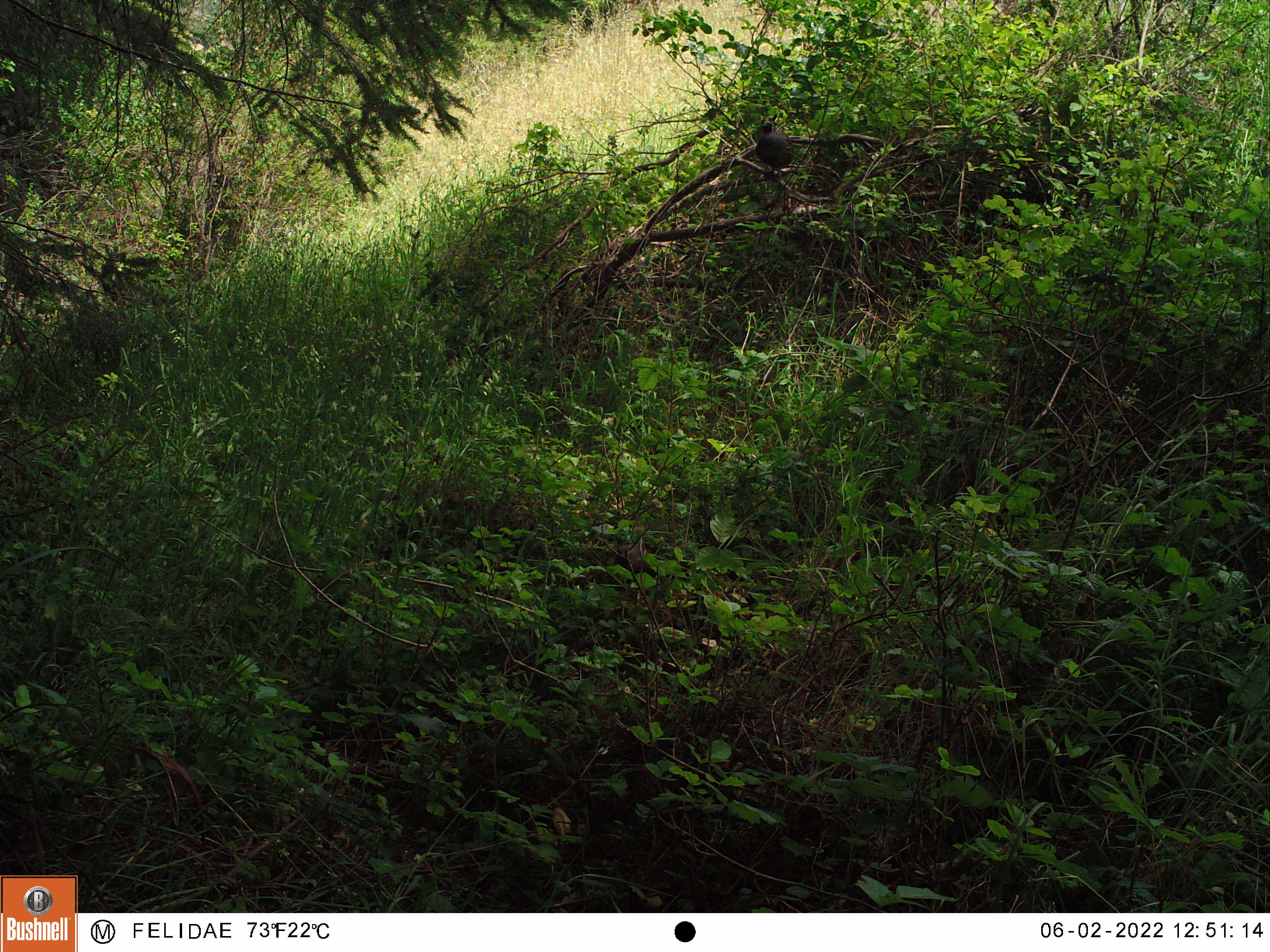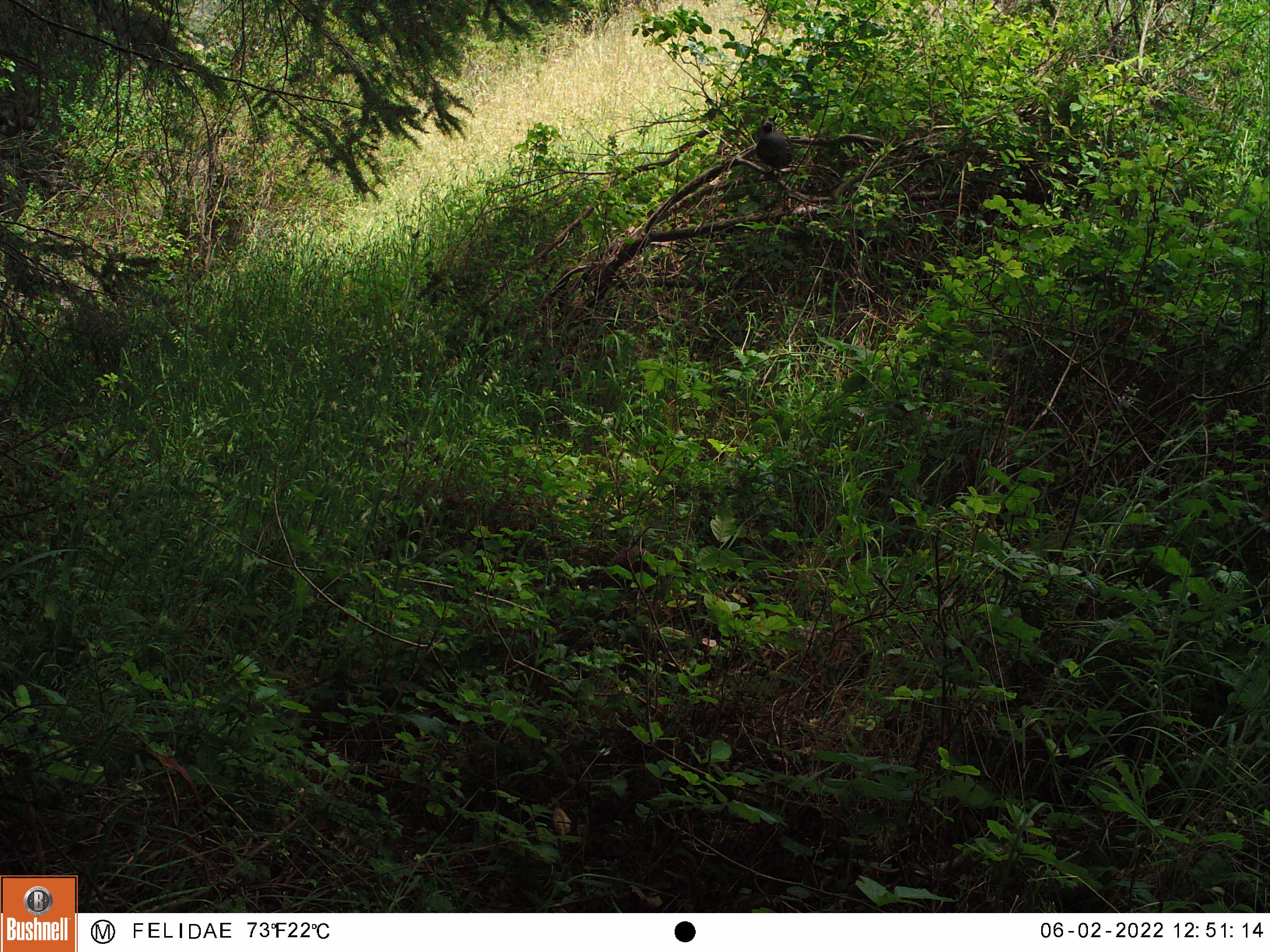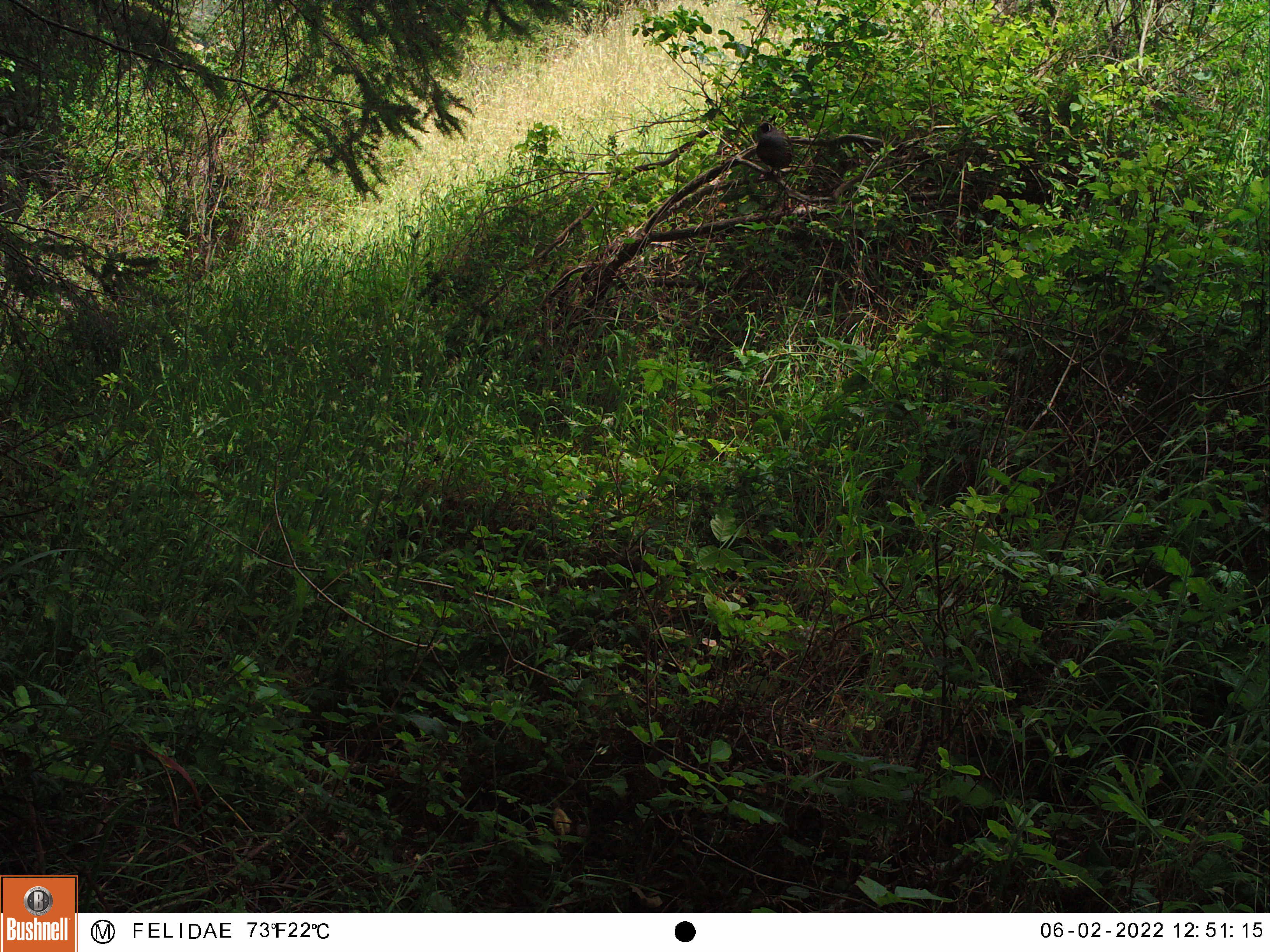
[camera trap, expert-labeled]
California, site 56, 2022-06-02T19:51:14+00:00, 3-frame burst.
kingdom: Animalia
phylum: Chordata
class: Aves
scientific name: Aves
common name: bird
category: unknown bird